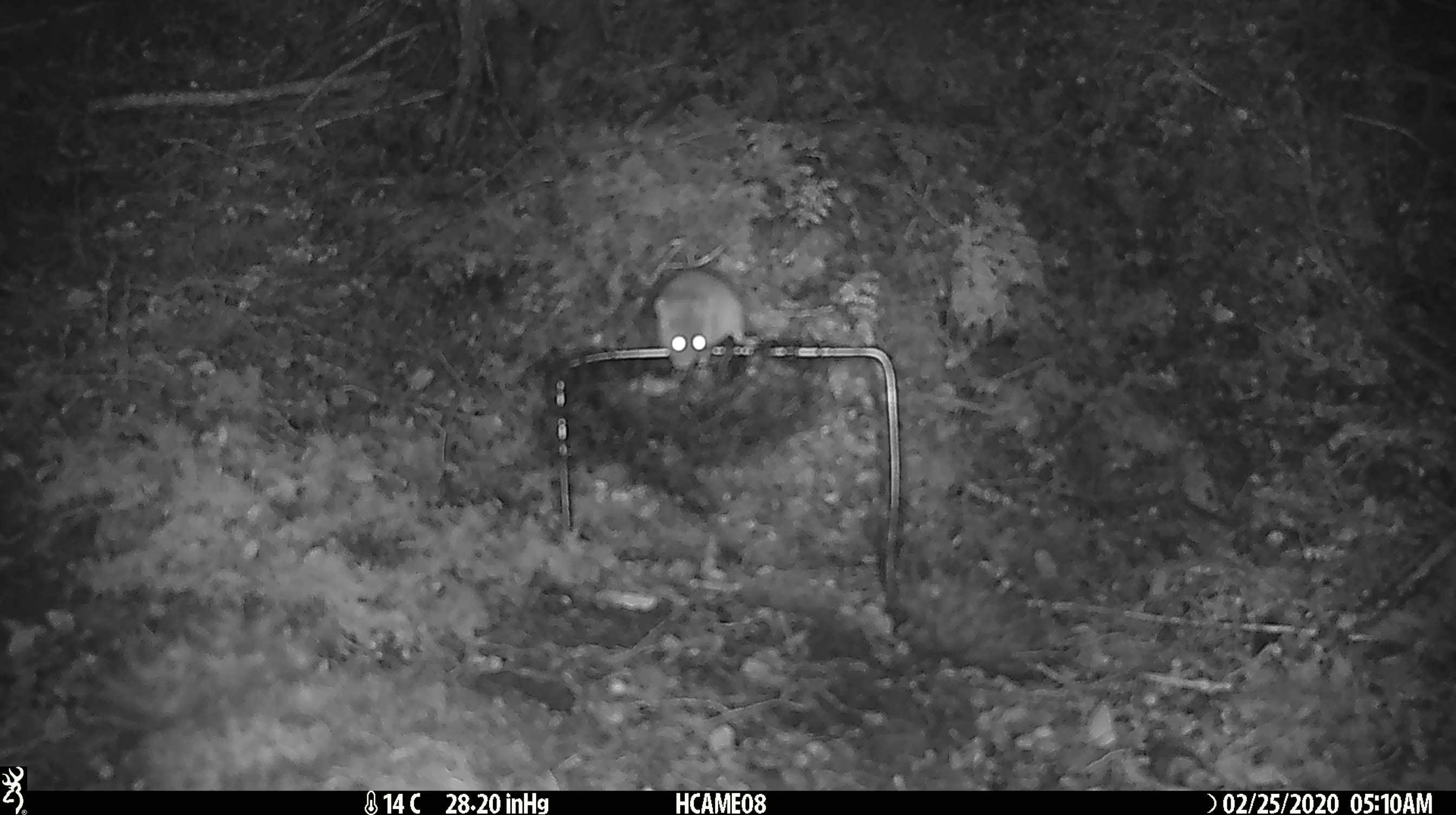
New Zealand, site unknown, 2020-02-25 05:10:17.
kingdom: Animalia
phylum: Chordata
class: Mammalia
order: Rodentia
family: Muridae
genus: Mus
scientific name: Mus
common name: mouse